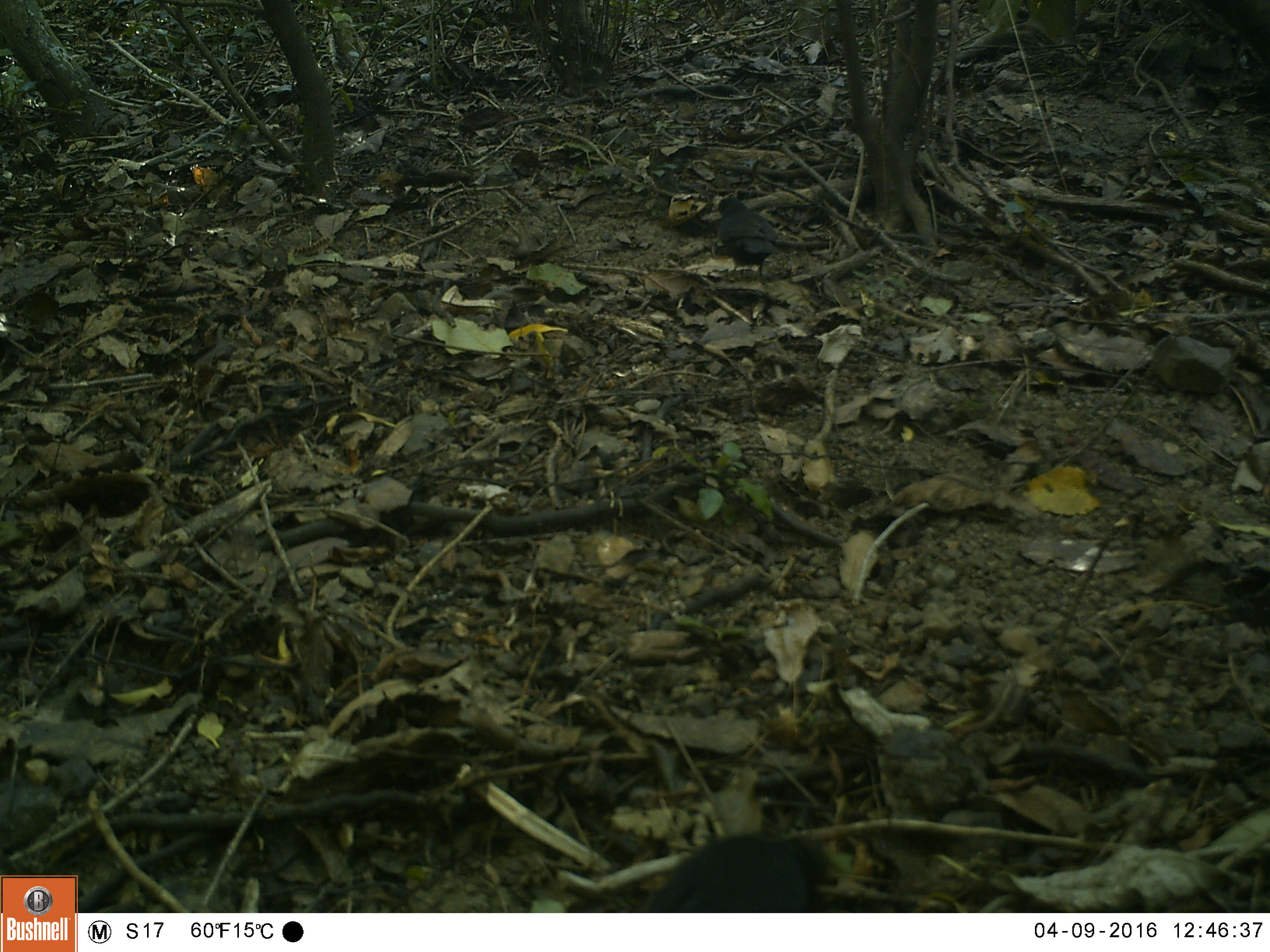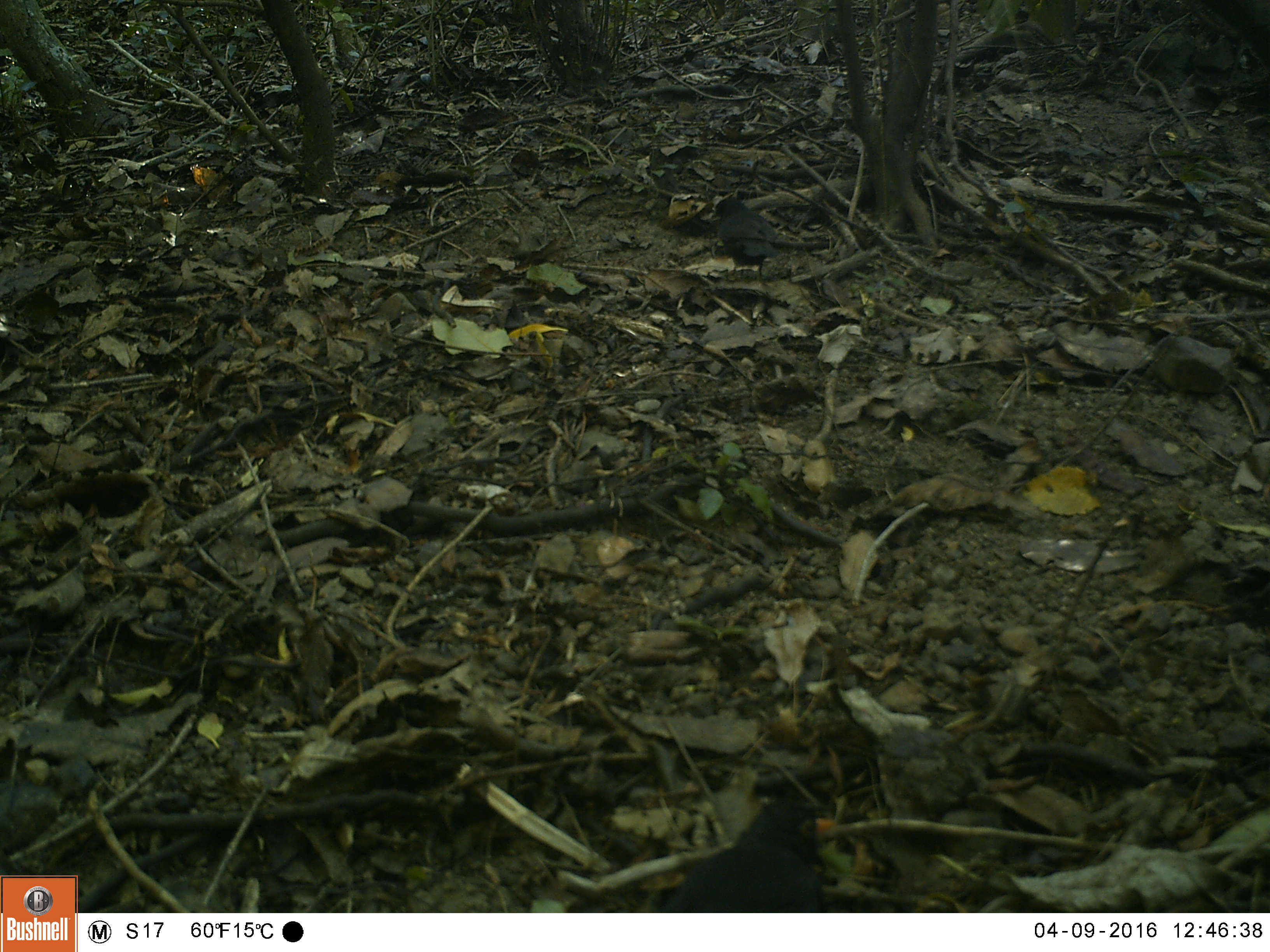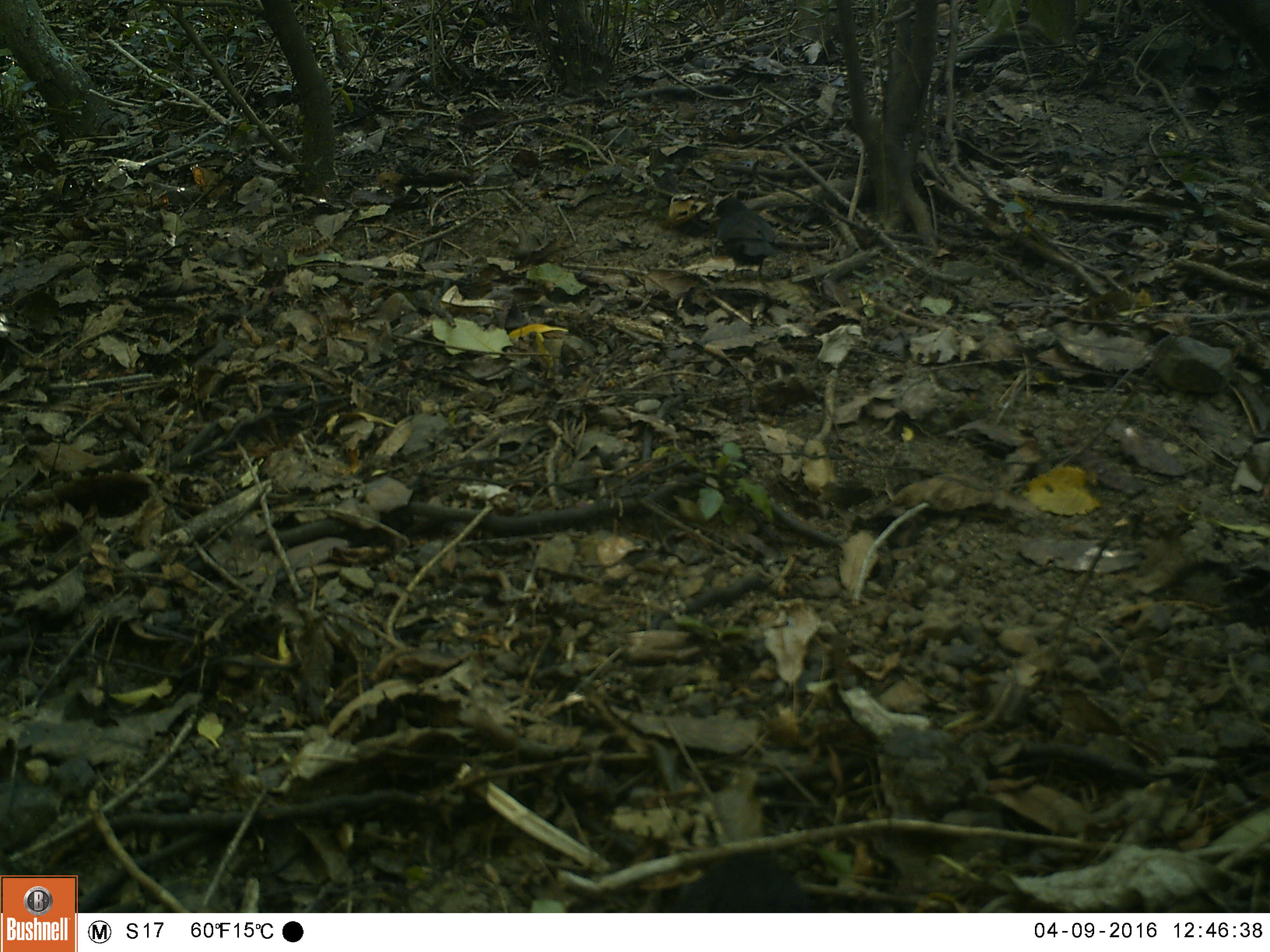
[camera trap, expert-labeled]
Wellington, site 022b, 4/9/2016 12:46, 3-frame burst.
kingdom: Animalia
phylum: Chordata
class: Aves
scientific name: Aves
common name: bird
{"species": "bird (Aves)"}